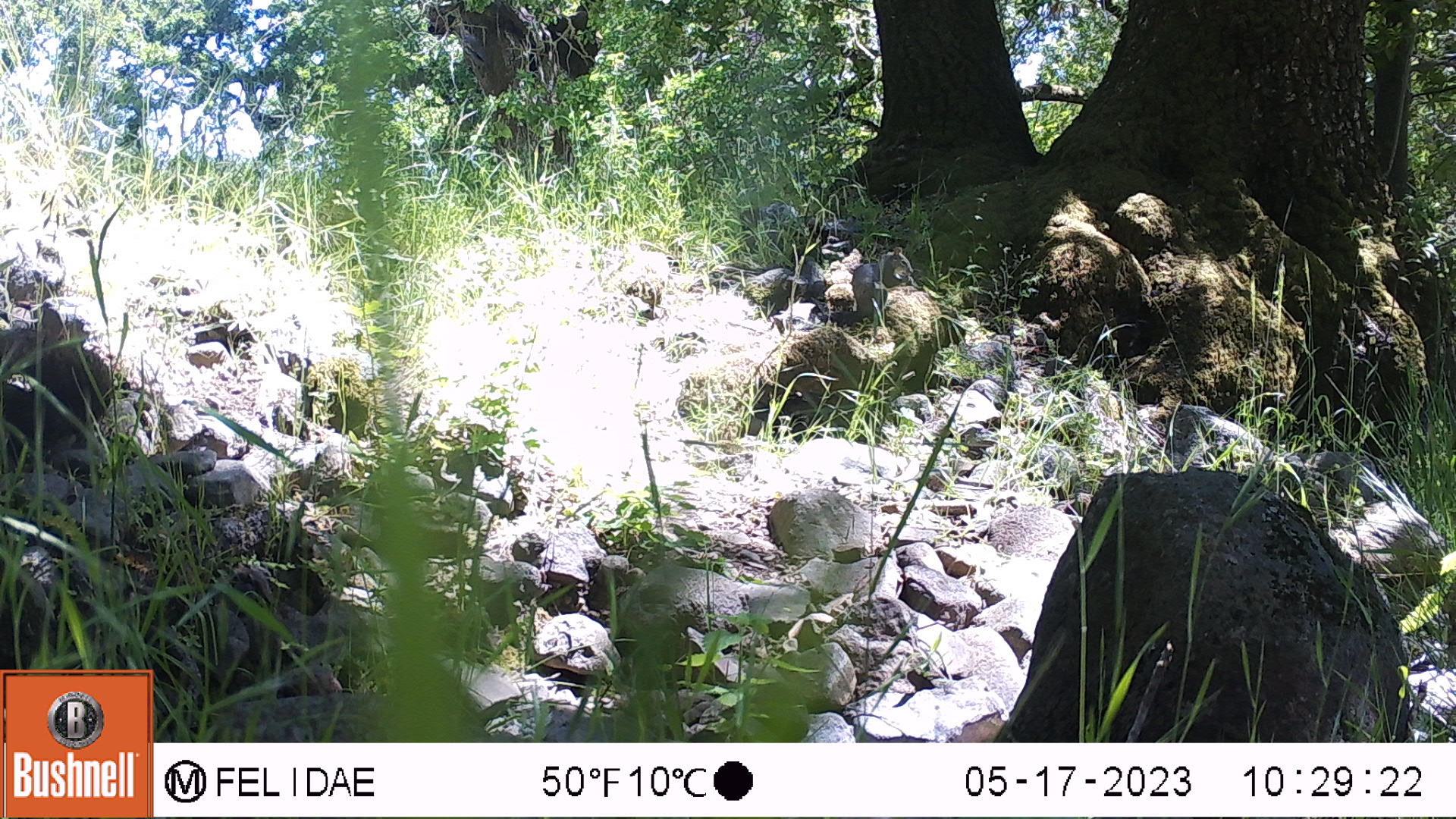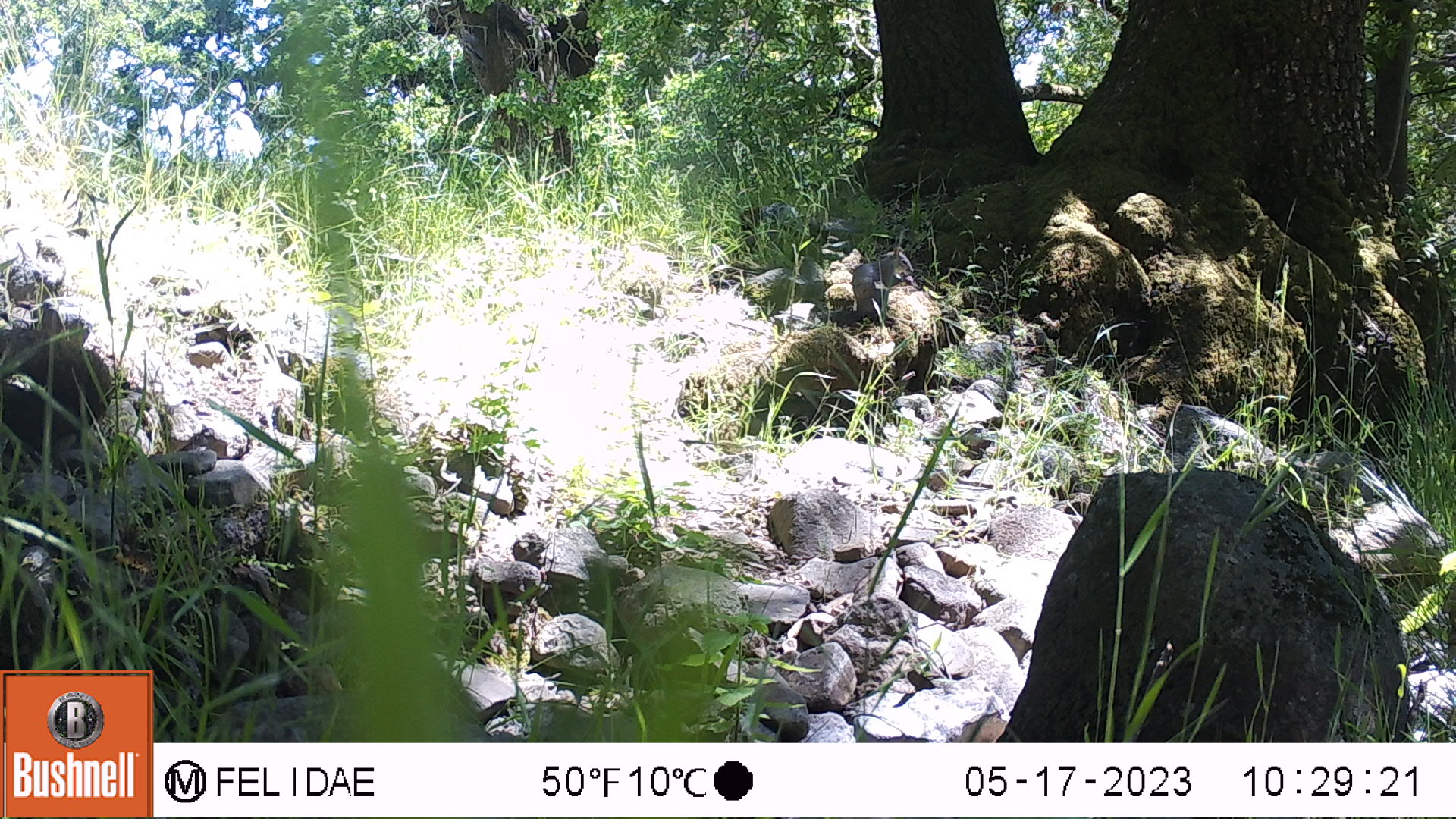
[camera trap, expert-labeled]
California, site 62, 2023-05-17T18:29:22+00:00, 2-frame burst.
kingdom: Animalia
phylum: Chordata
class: Mammalia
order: Rodentia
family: Sciuridae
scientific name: Sciuridae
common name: squirrel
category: unknown squirrel